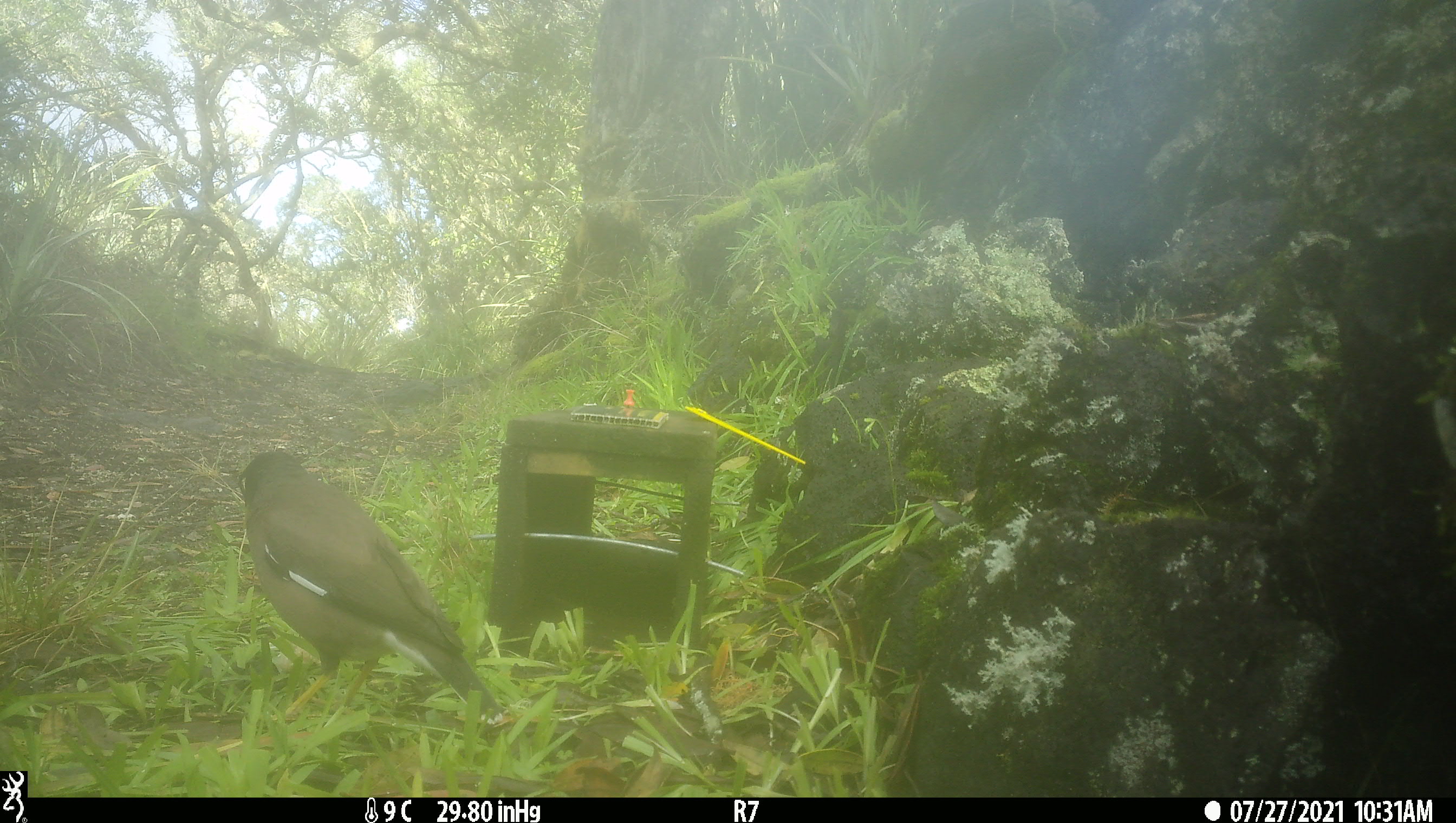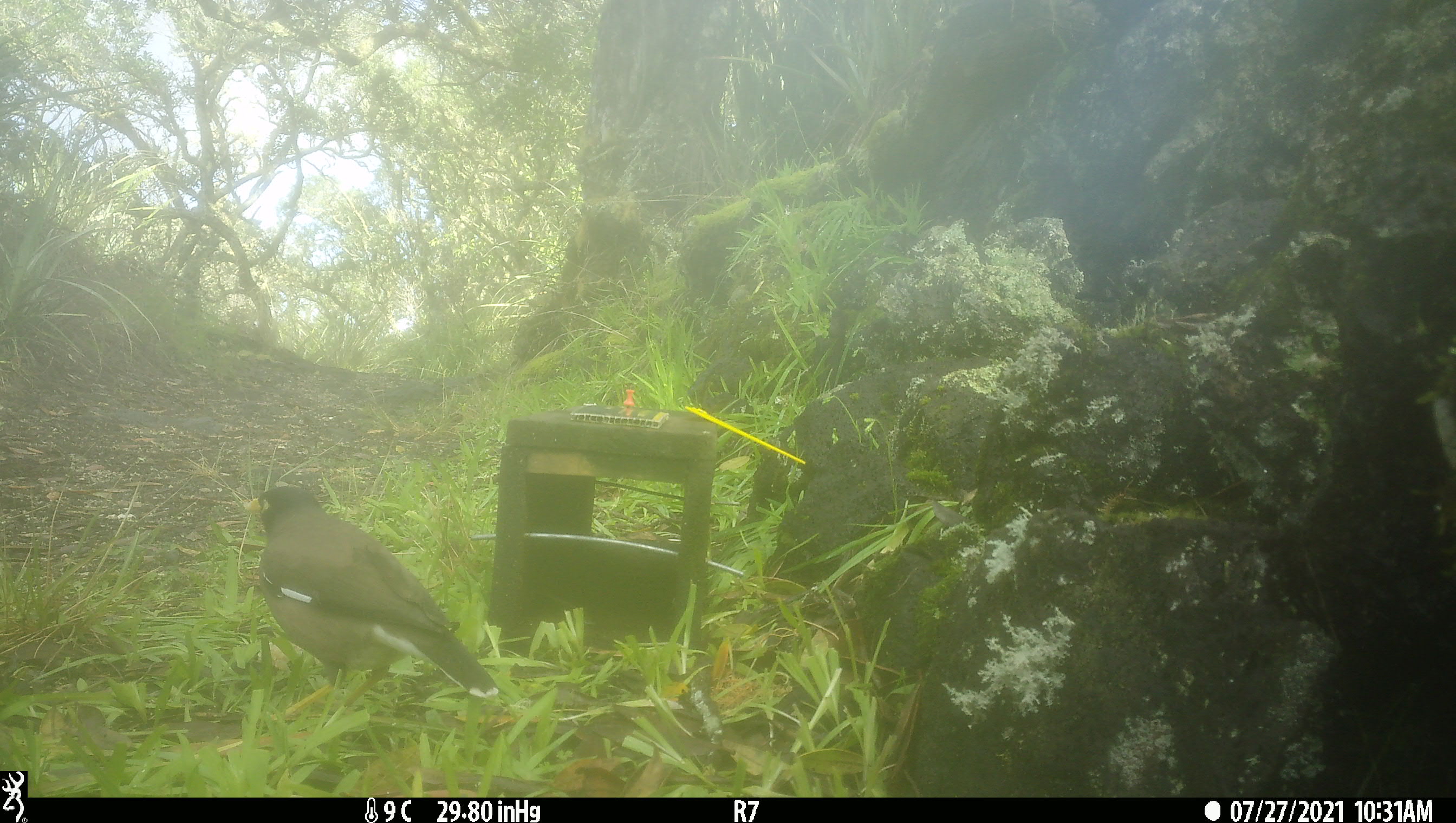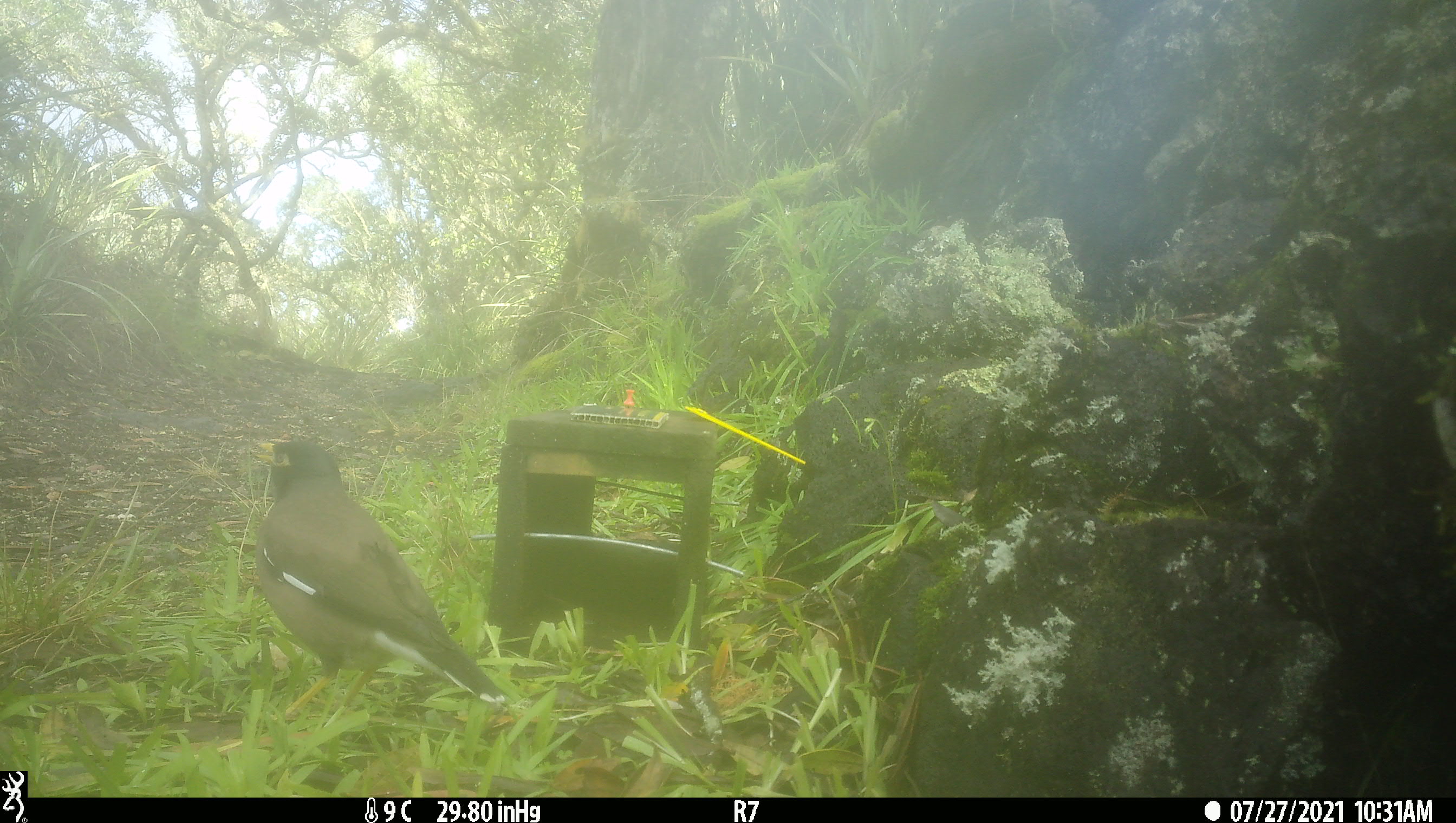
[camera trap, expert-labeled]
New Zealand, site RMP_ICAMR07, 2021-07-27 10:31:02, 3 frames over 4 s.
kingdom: Animalia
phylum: Chordata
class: Aves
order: Passeriformes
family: Sturnidae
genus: Acridotheres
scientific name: Acridotheres tristis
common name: common myna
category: myna